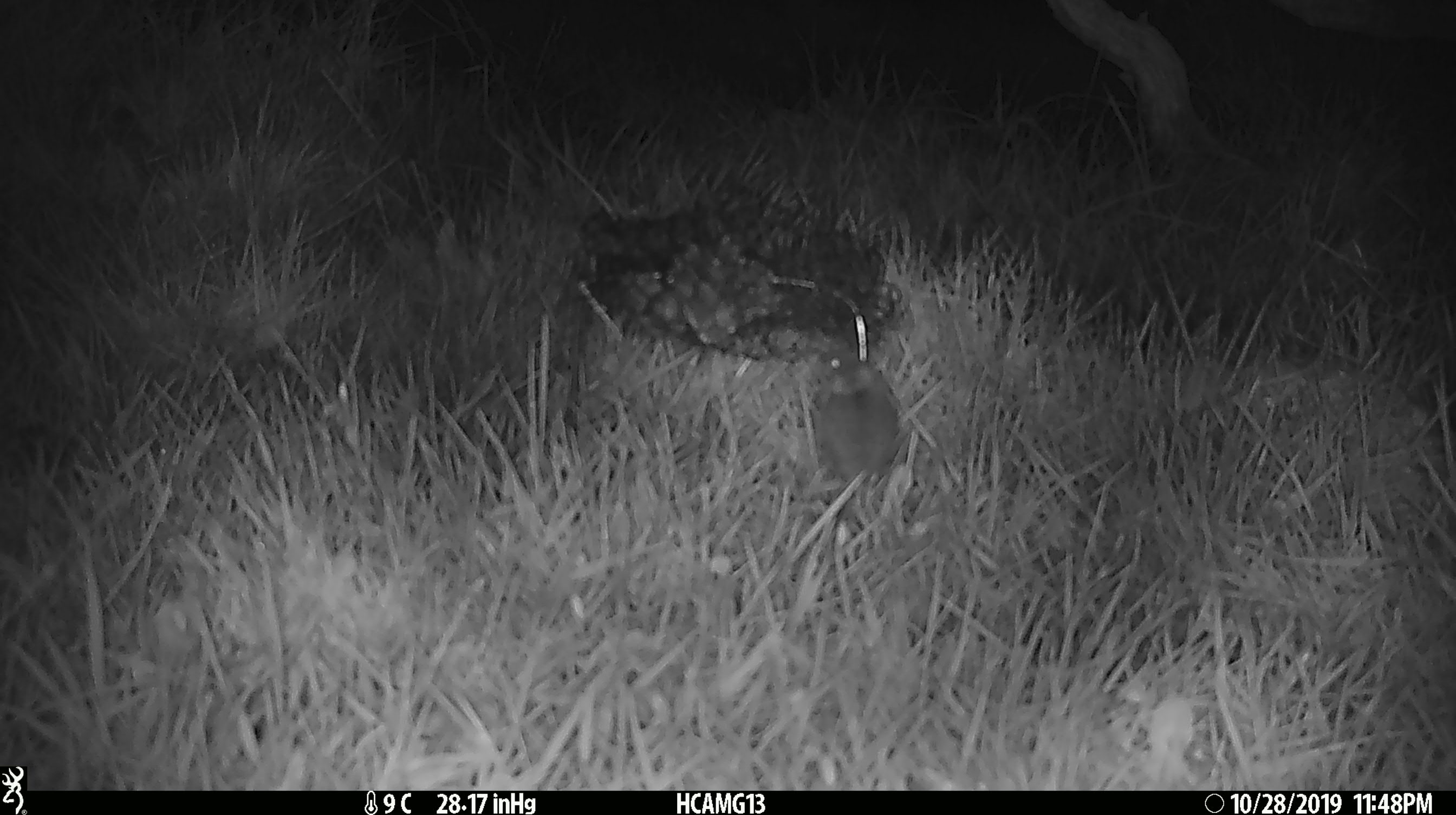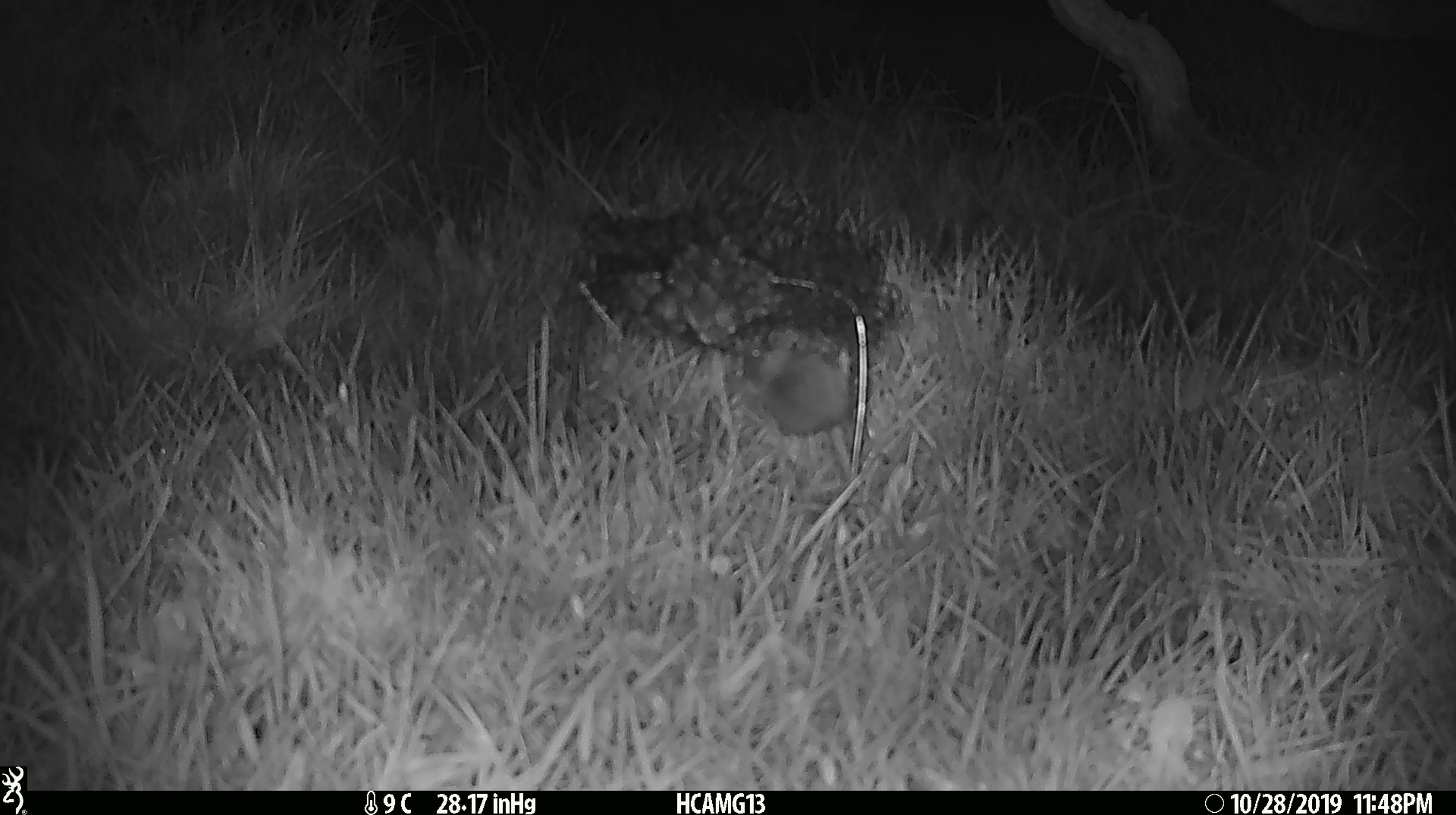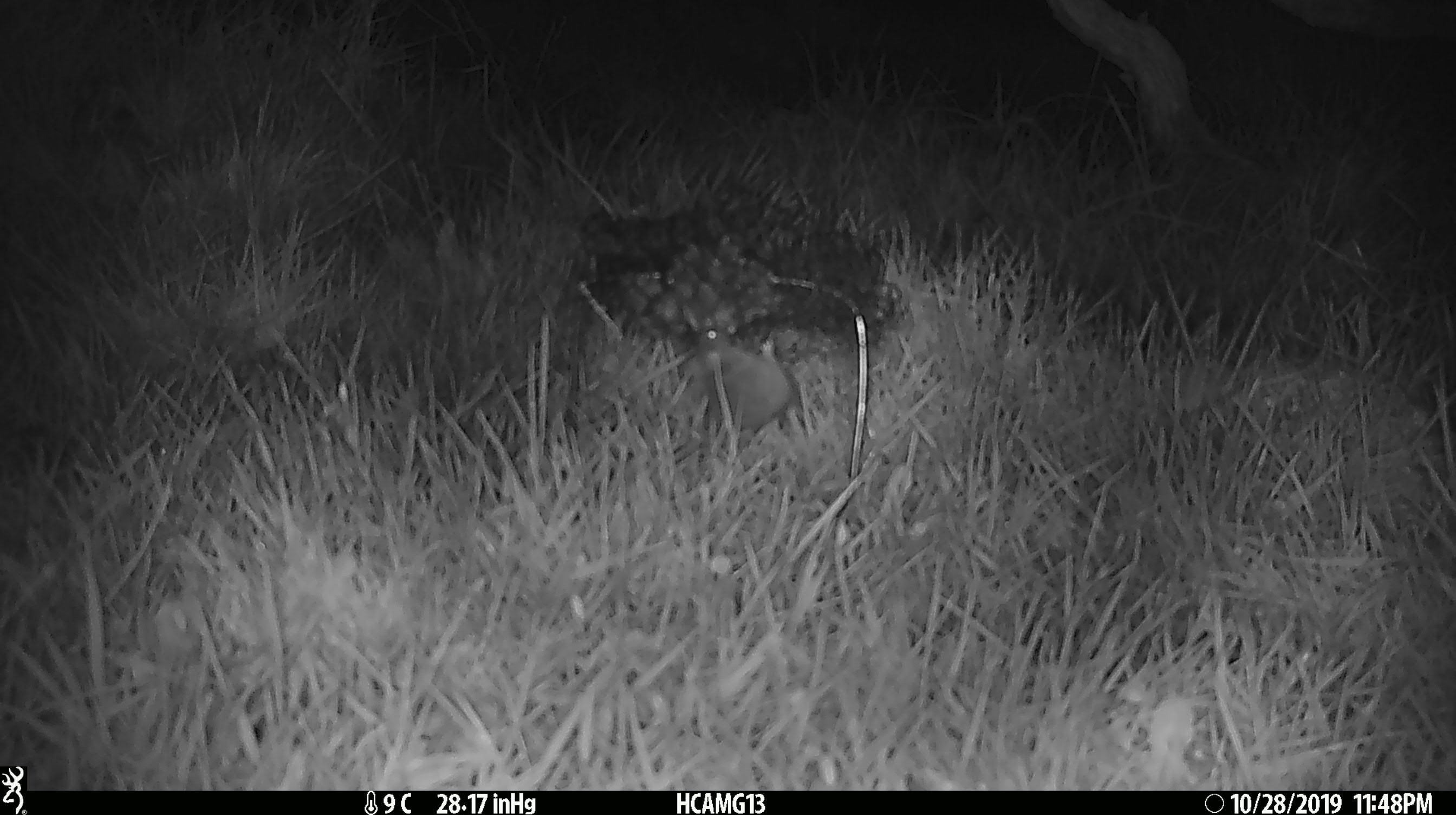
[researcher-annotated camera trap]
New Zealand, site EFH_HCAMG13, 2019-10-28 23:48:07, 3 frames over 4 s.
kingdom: Animalia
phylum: Chordata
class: Mammalia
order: Rodentia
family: Muridae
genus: Mus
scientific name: Mus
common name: mouse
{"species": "mouse (Mus)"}